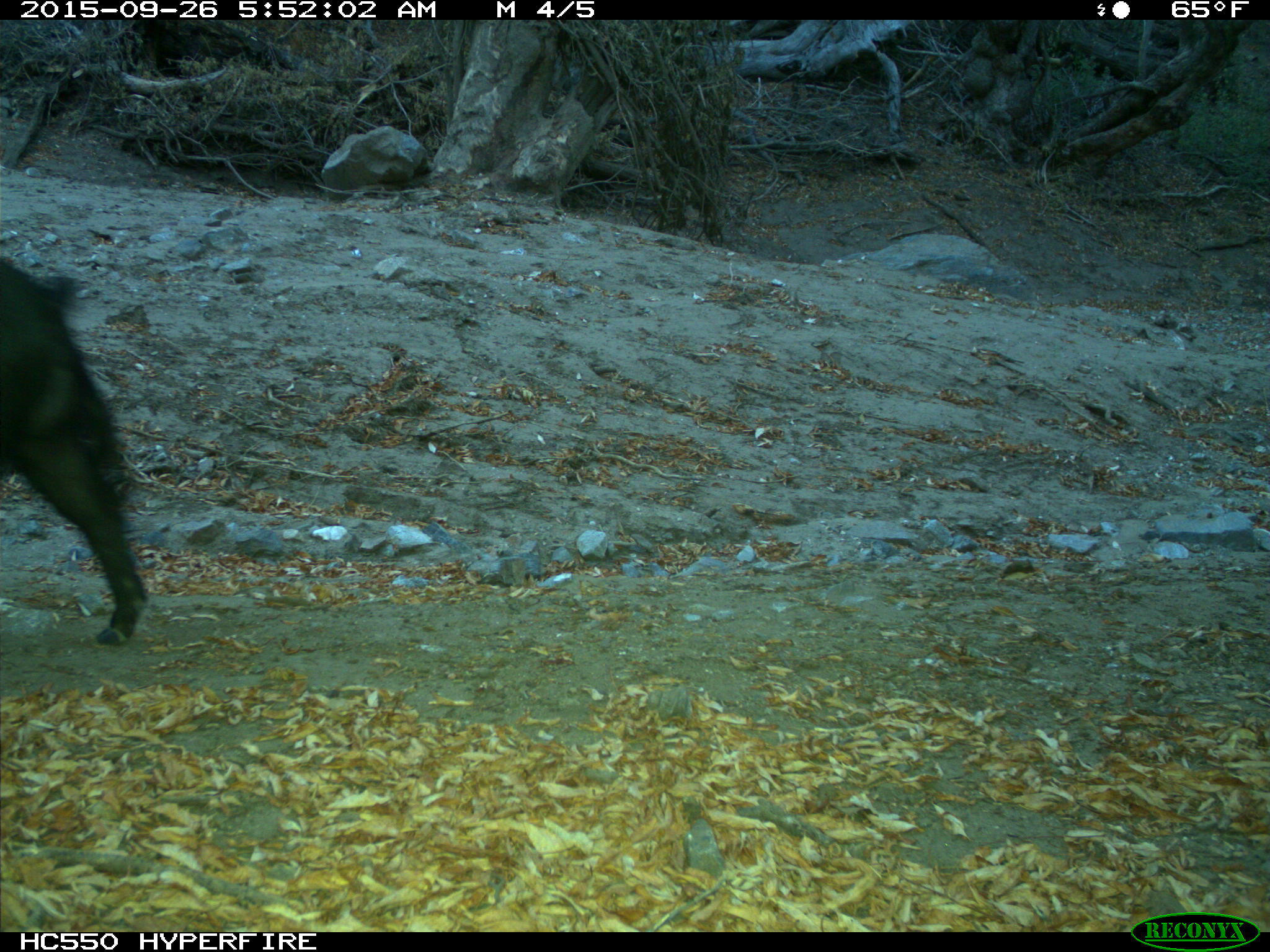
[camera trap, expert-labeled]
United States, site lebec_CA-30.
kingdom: Animalia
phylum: Chordata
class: Mammalia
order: Artiodactyla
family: Suidae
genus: Sus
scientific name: Sus scrofa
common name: wild boar